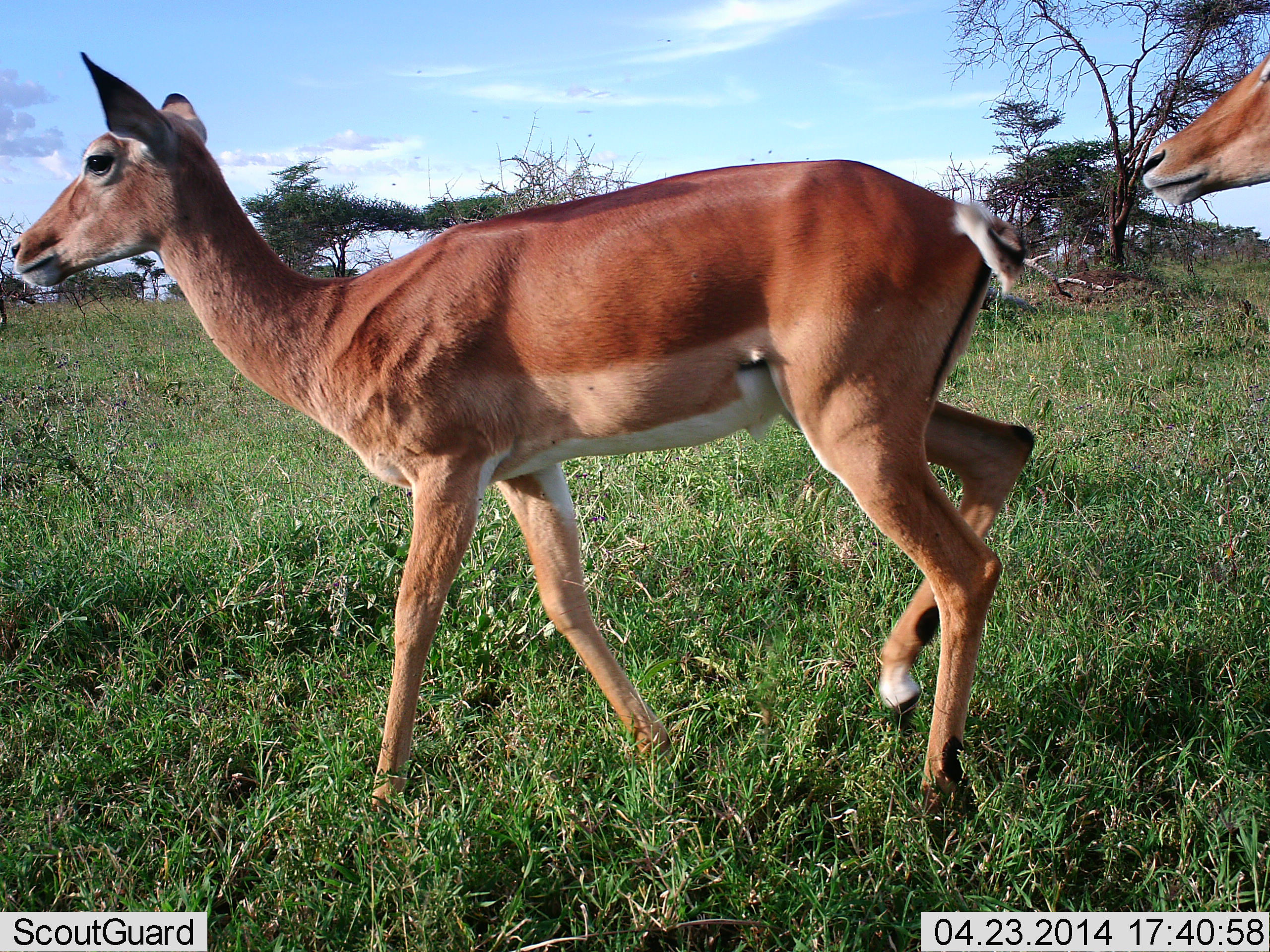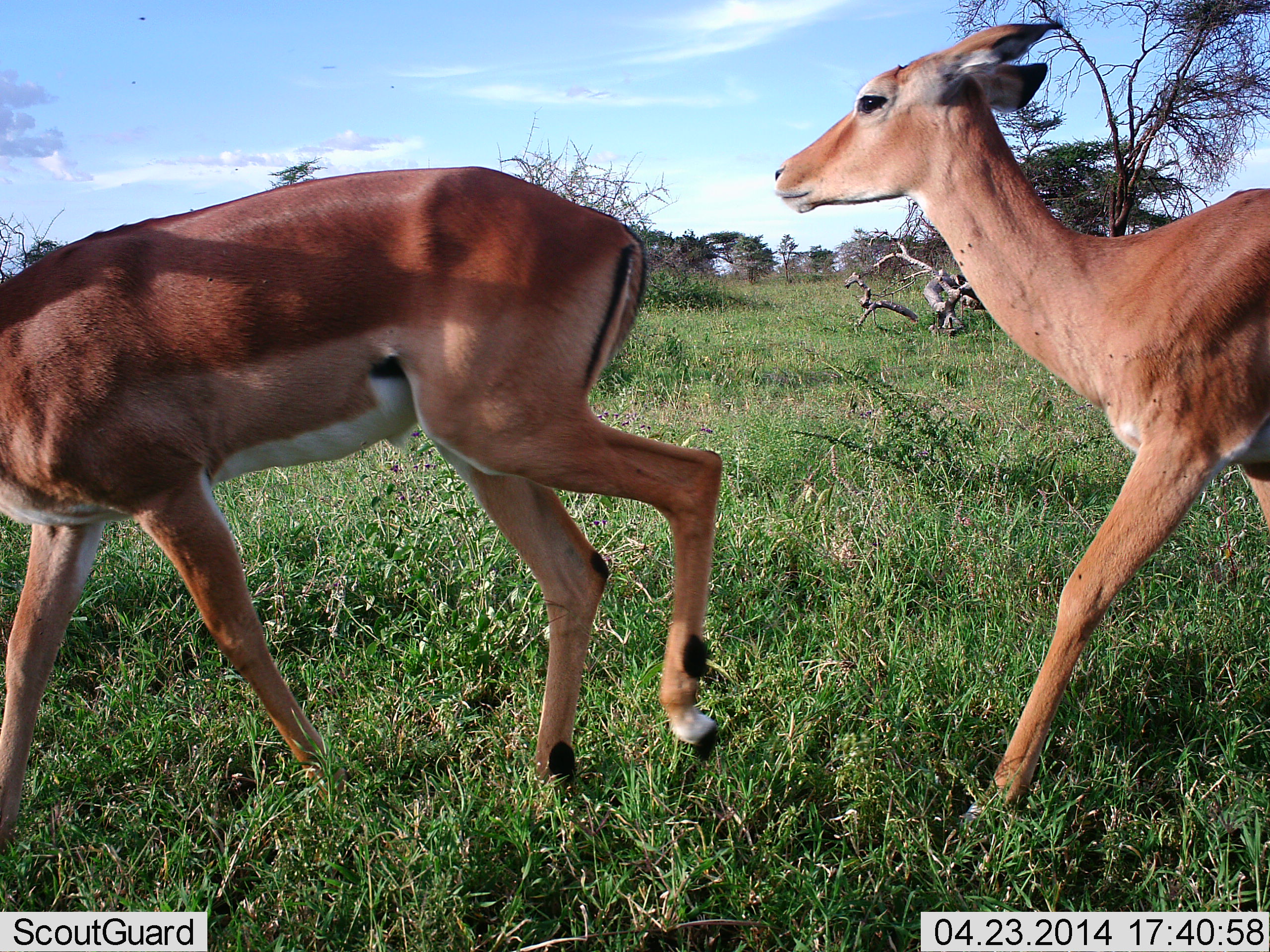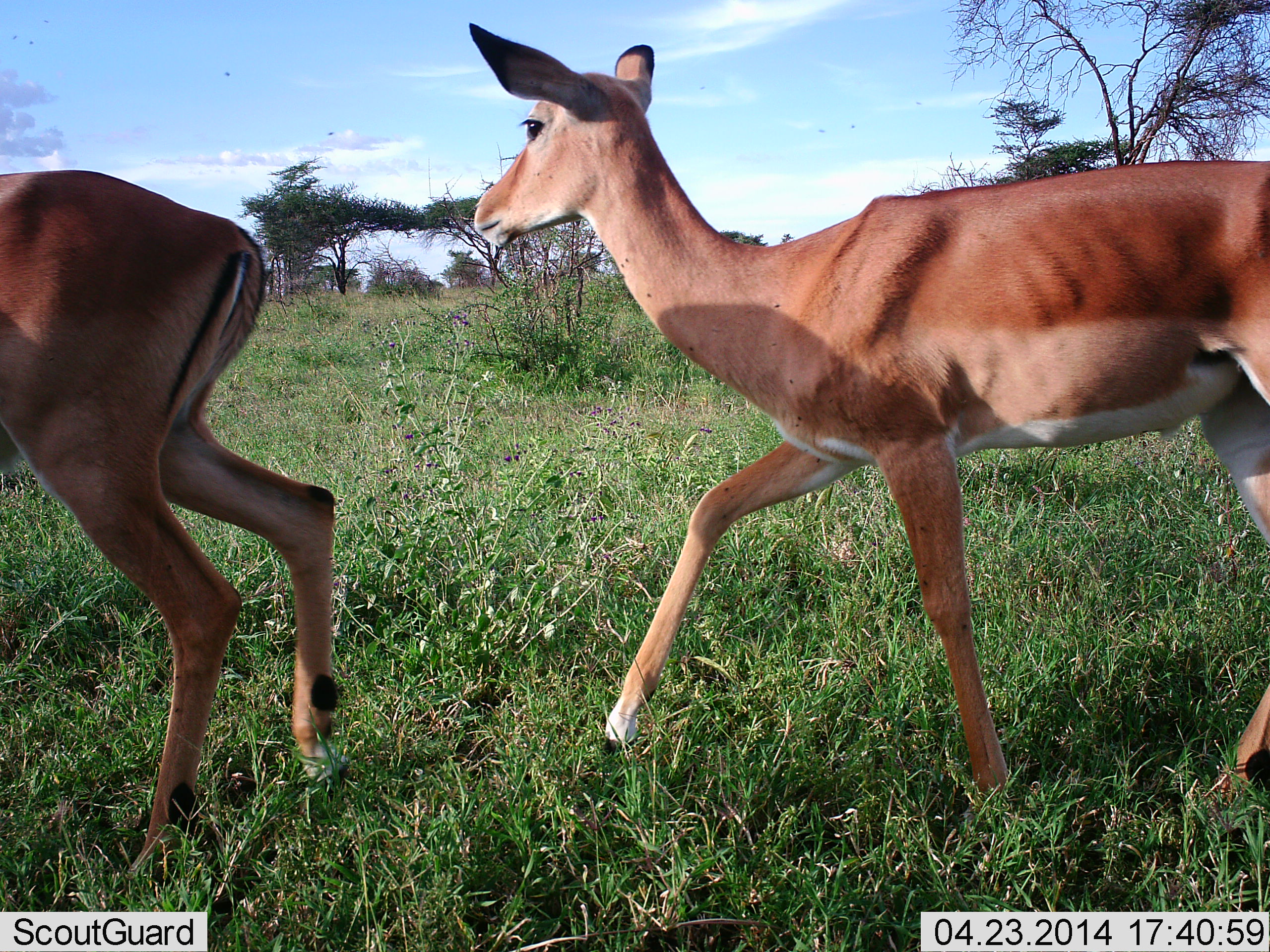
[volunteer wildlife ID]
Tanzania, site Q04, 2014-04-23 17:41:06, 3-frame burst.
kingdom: Animalia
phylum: Chordata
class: Mammalia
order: Artiodactyla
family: Bovidae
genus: Aepyceros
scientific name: Aepyceros melampus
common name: impala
Impala (Aepyceros melampus), count 2. Behavior (volunteer vote fractions): standing 2%, resting 0%, moving 100%, interacting 0%. Young present (vote fraction): 0%. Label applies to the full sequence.